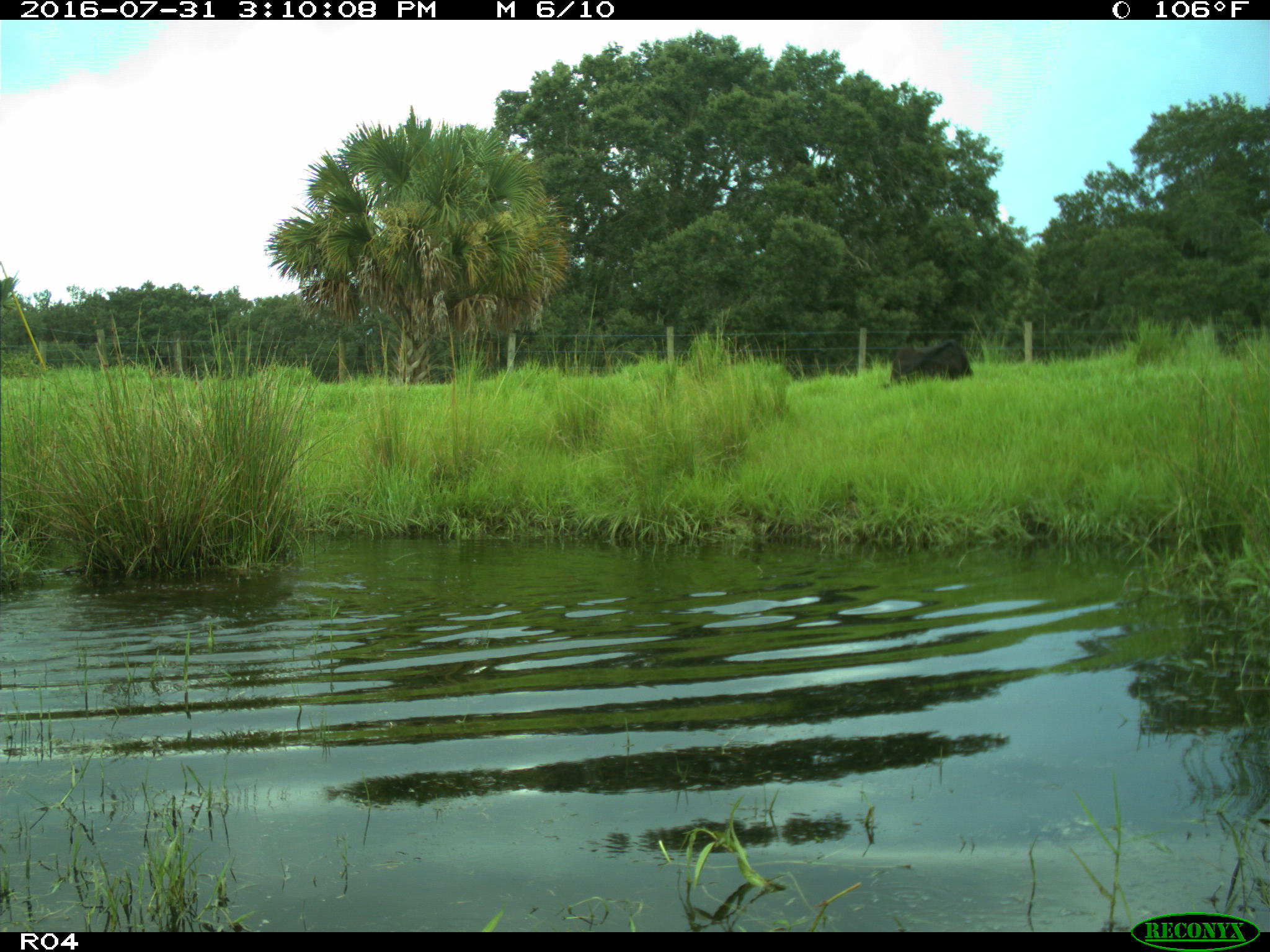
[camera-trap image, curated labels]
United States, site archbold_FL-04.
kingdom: Animalia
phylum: Chordata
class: Mammalia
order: Artiodactyla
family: Bovidae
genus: Bos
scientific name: Bos taurus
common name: domestic cow